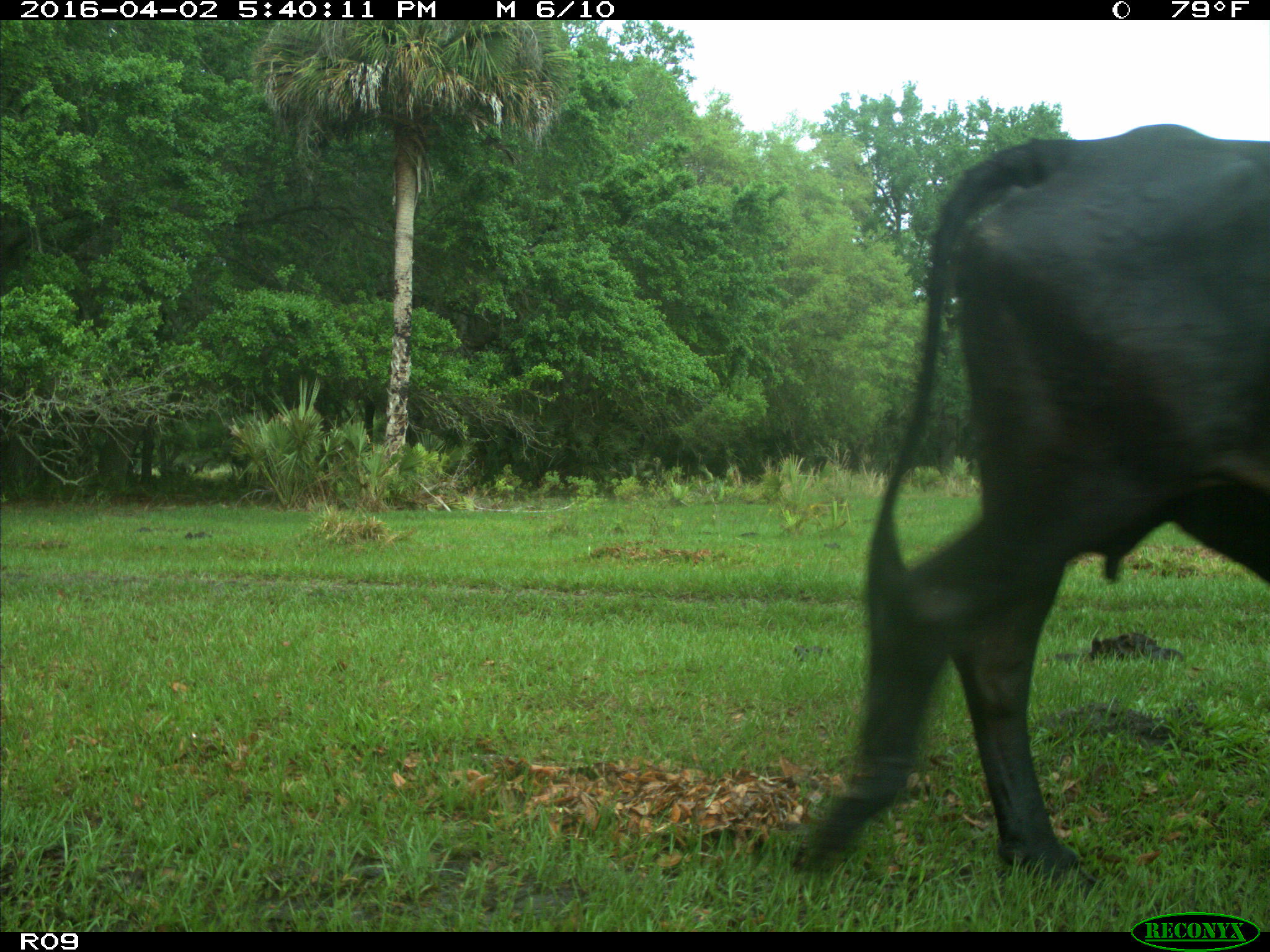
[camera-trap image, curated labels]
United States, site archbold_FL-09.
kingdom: Animalia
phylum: Chordata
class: Mammalia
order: Artiodactyla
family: Bovidae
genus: Bos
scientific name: Bos taurus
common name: domestic cow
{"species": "Bos taurus (domestic cow)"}